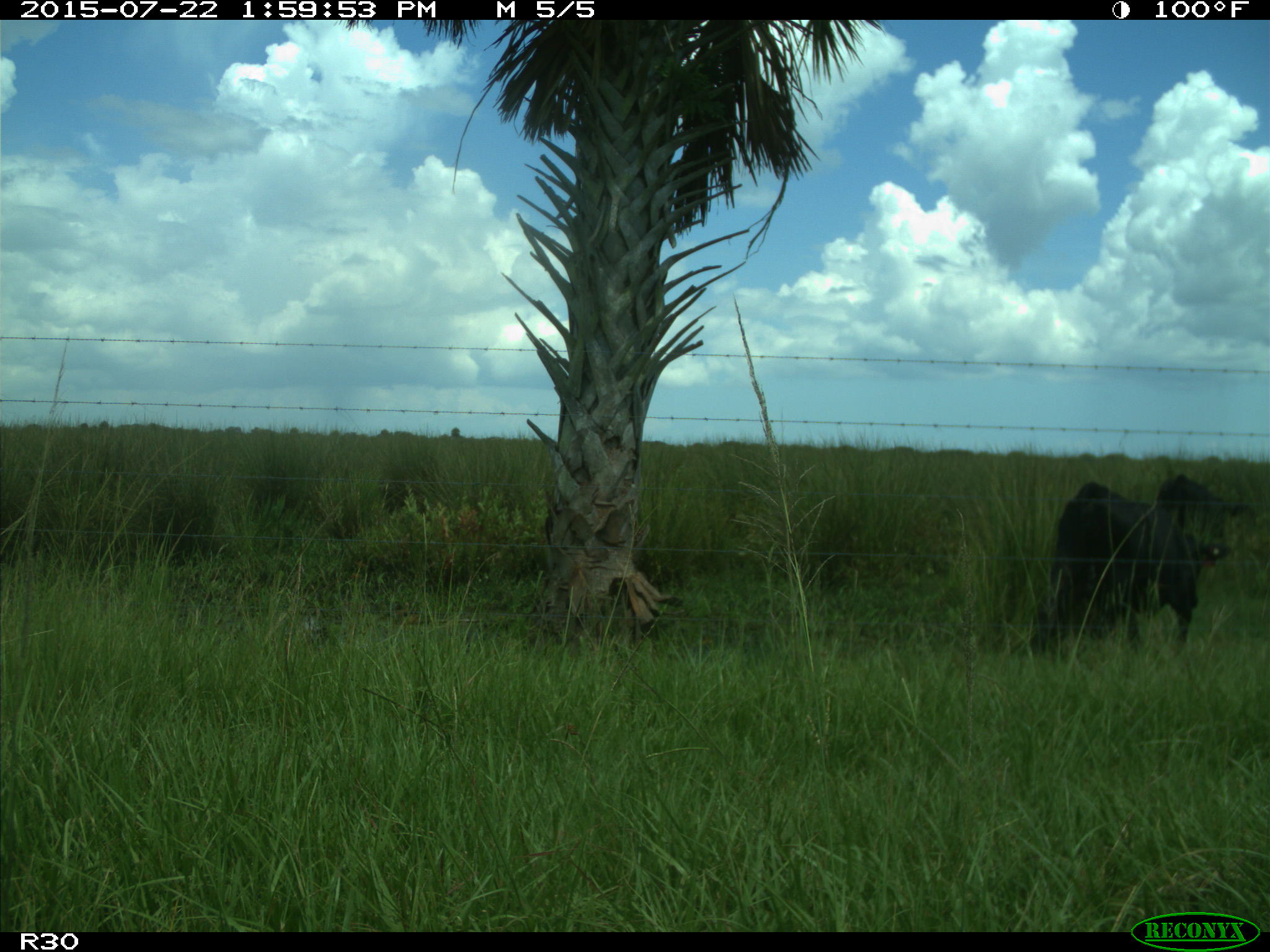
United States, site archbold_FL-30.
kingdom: Animalia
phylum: Chordata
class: Mammalia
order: Artiodactyla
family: Bovidae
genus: Bos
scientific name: Bos taurus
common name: domestic cow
Bos taurus (domestic cow).